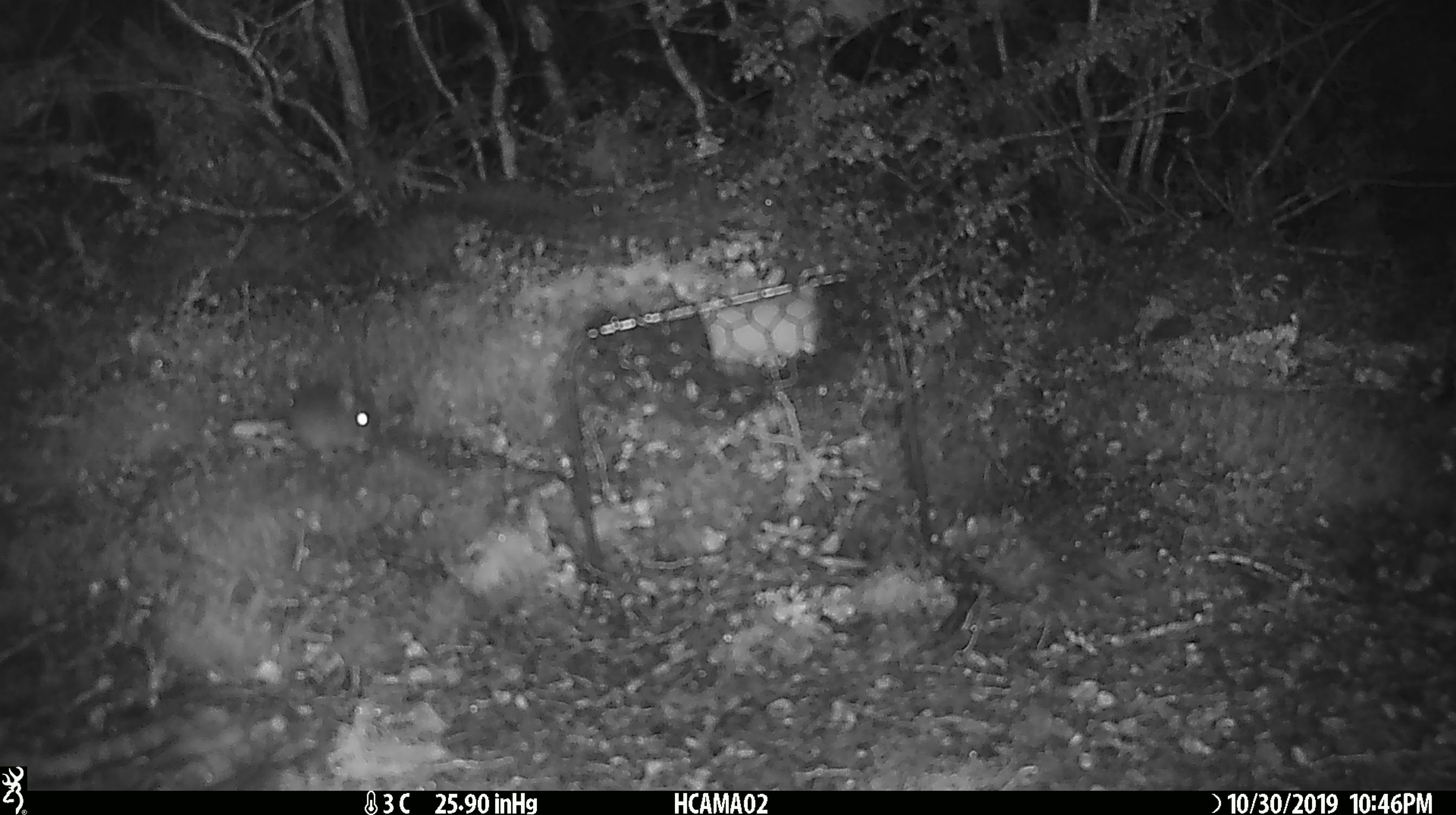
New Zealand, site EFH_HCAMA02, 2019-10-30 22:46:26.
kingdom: Animalia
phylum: Chordata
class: Mammalia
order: Rodentia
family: Muridae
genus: Mus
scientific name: Mus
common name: mouse